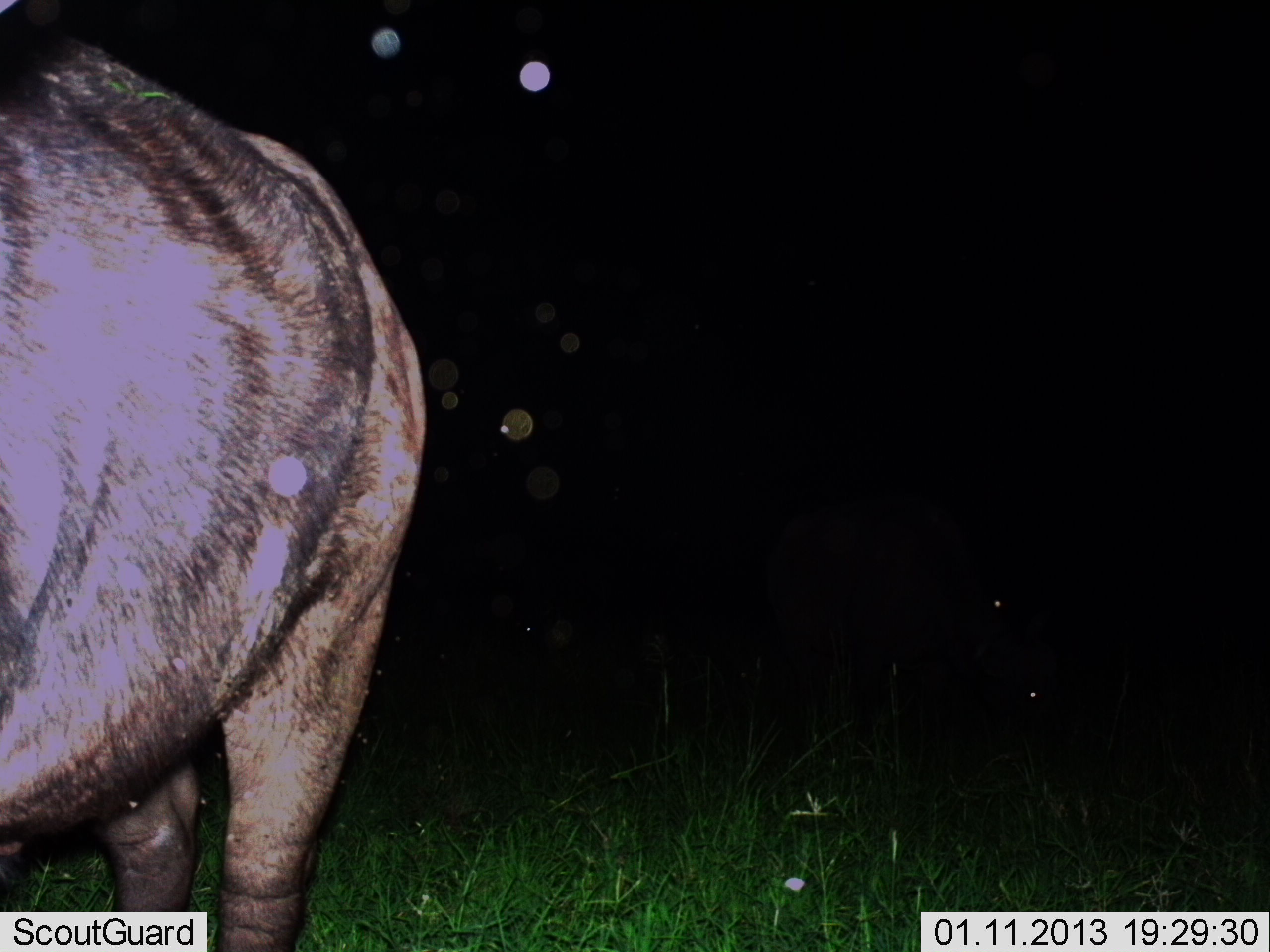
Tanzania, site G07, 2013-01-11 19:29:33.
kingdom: Animalia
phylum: Chordata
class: Mammalia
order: Artiodactyla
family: Bovidae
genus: Connochaetes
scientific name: Connochaetes taurinus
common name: blue wildebeest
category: wildebeest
Wildebeest (blue wildebeest) (Connochaetes taurinus), count 1. Behavior (volunteer vote fractions): standing 93%, resting 7%, moving 0%, interacting 0%. Young present (vote fraction): 0%. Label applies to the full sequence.